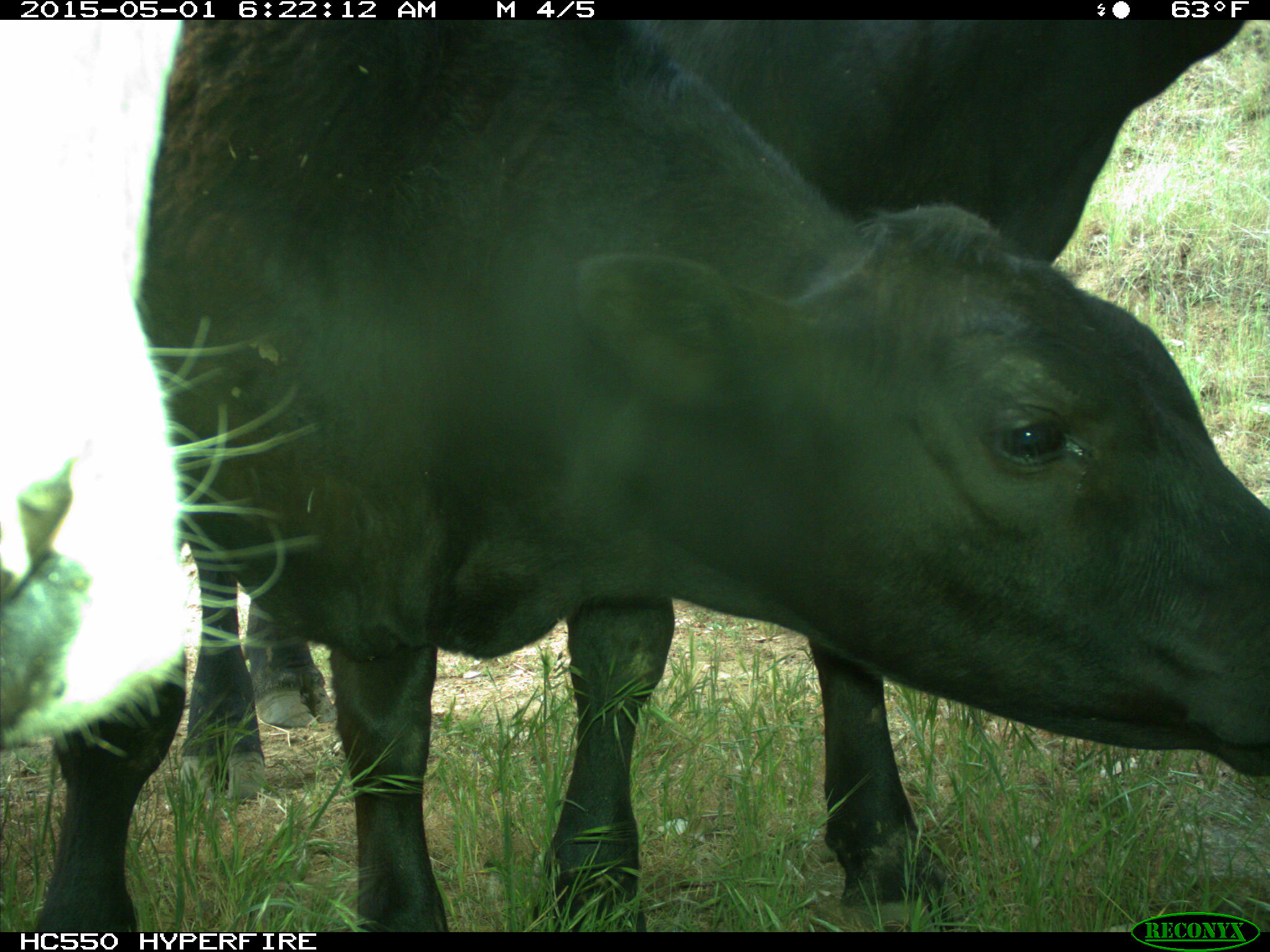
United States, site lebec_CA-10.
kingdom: Animalia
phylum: Chordata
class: Mammalia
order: Artiodactyla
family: Bovidae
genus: Bos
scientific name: Bos taurus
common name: domestic cow